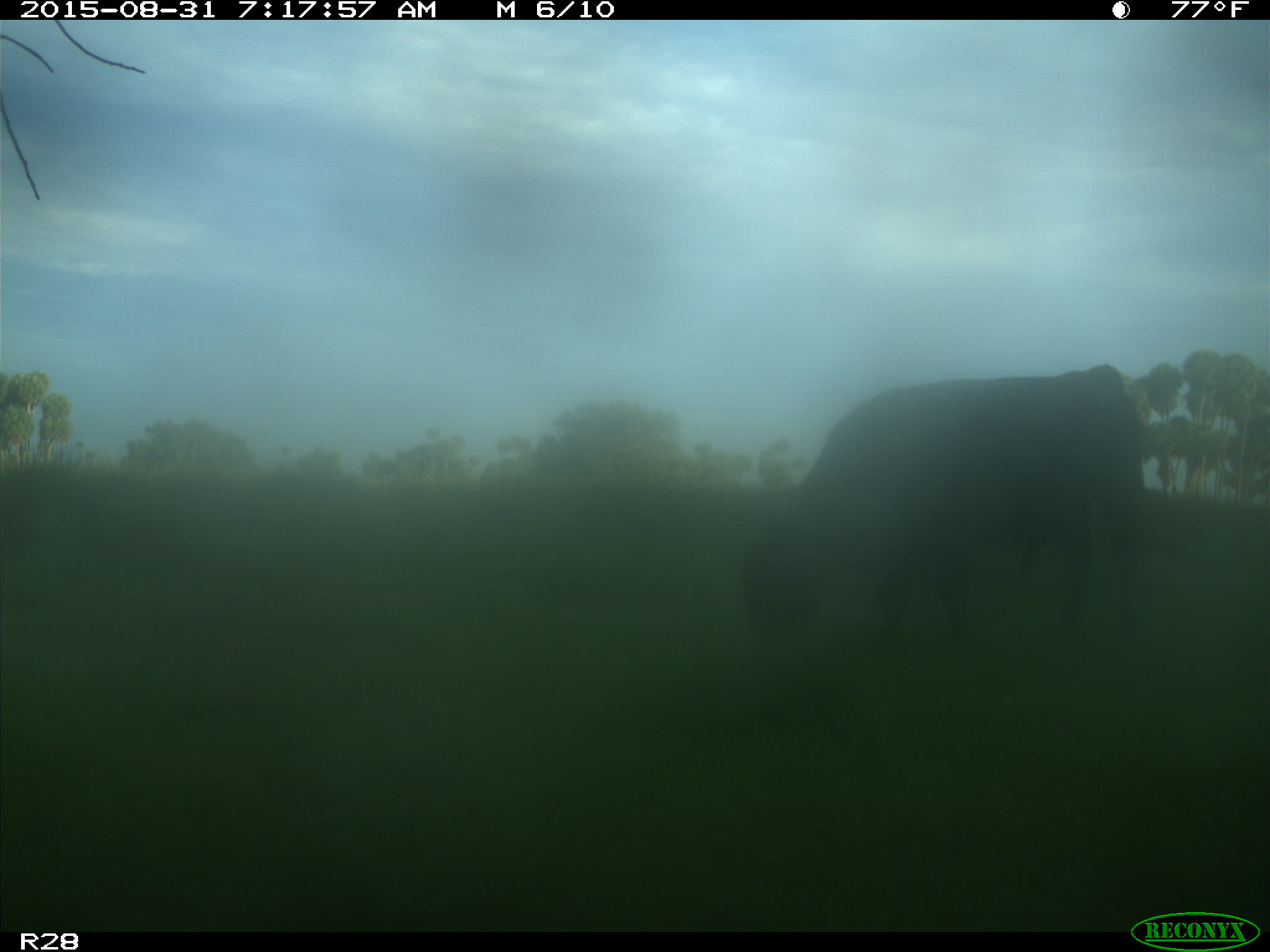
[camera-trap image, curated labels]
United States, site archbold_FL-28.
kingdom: Animalia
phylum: Chordata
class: Mammalia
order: Artiodactyla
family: Bovidae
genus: Bos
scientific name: Bos taurus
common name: domestic cow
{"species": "Bos taurus (domestic cow)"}